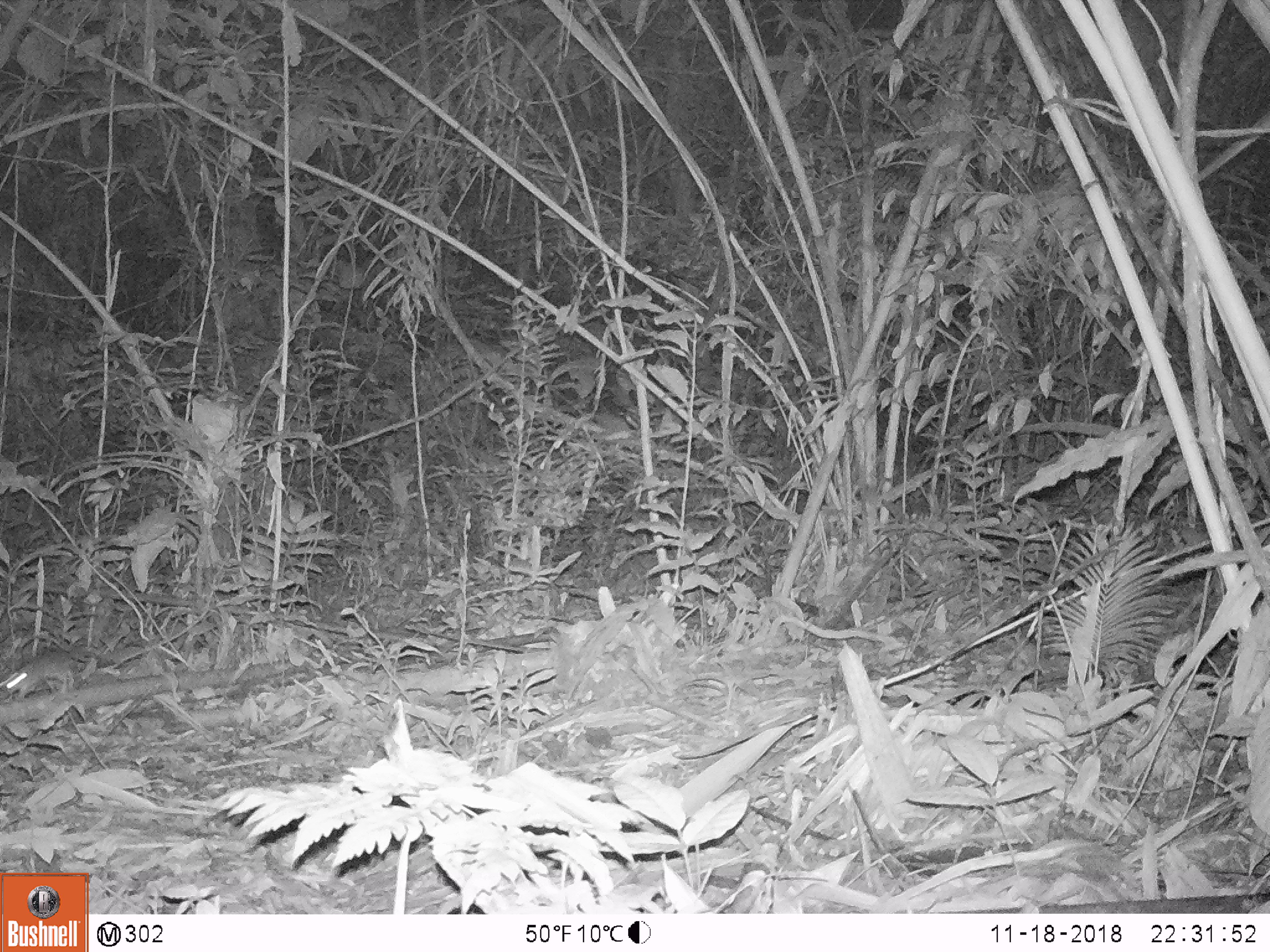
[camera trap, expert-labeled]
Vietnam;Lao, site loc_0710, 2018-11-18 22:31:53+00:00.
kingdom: Animalia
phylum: Chordata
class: Mammalia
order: Rodentia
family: Muridae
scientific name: Muridae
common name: old-world mice and rats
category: unidentified murid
Unidentified murid (old-world mice and rats) (Muridae). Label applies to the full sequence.